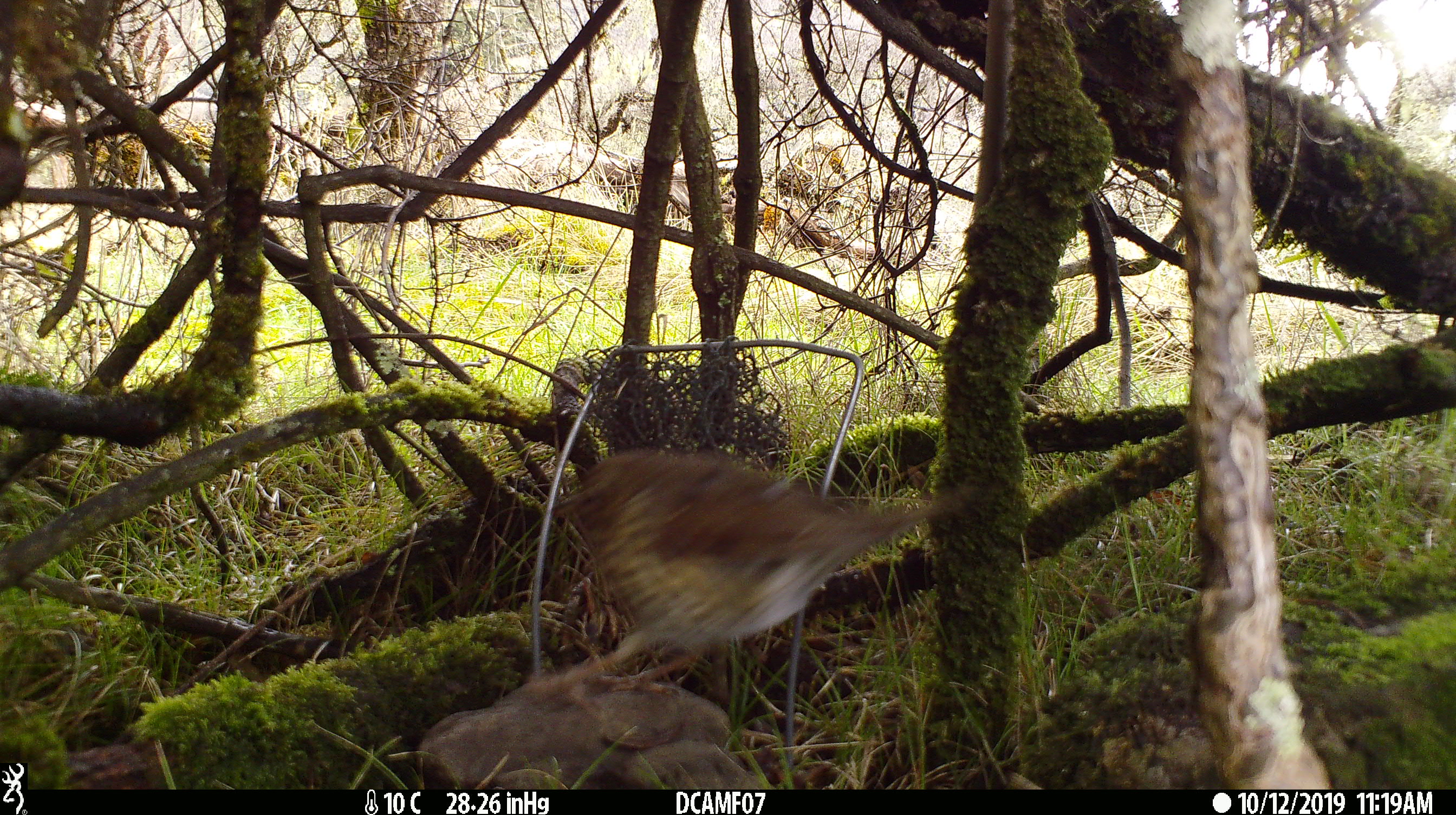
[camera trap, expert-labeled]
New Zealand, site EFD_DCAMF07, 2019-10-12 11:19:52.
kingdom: Animalia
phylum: Chordata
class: Aves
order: Passeriformes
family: Turdidae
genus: Turdus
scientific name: Turdus philomelos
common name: song thrush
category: thrush